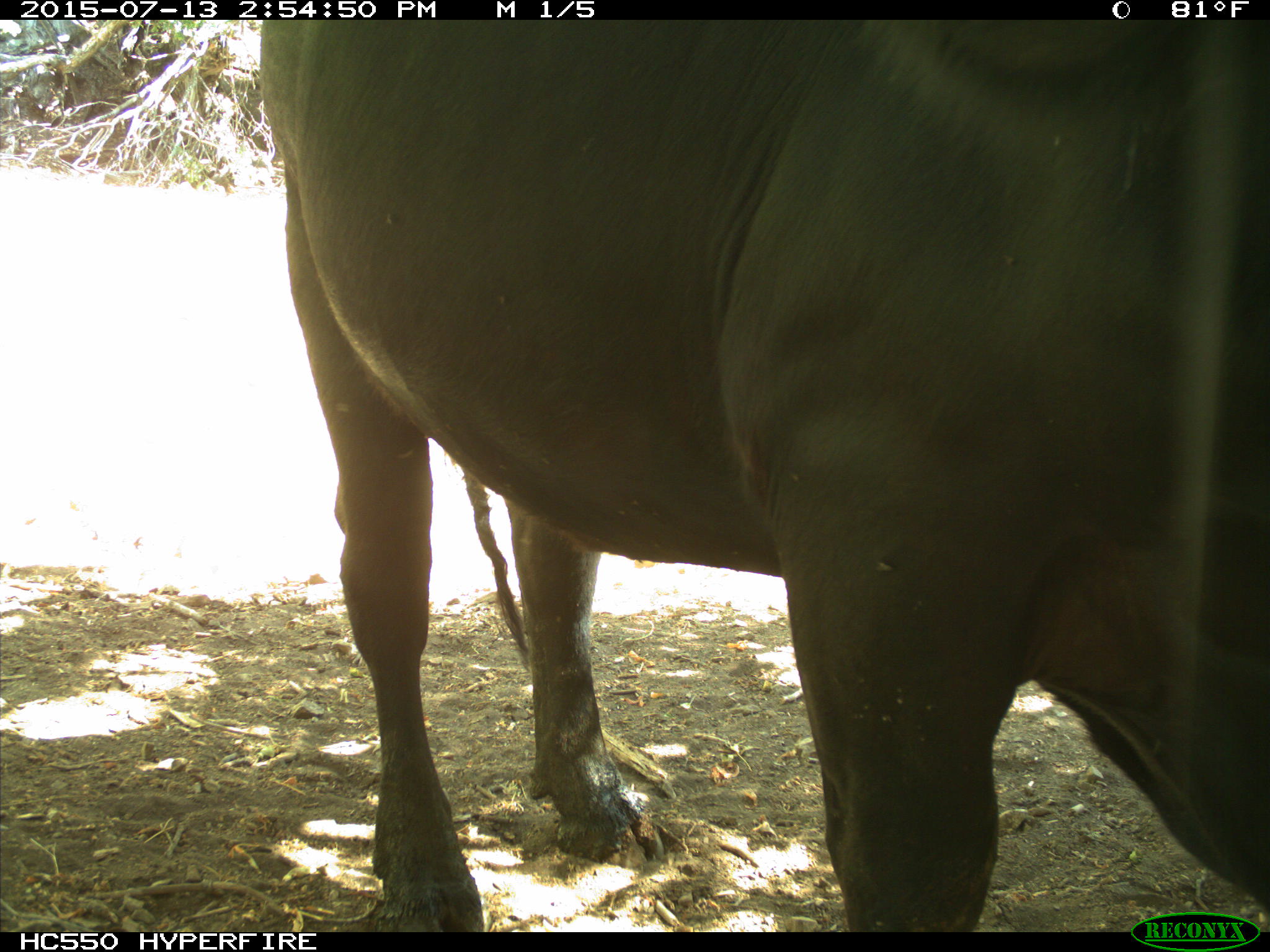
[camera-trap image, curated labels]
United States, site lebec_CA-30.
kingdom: Animalia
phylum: Chordata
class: Mammalia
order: Artiodactyla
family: Bovidae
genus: Bos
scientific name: Bos taurus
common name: domestic cow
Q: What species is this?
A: Bos taurus (domestic cow).